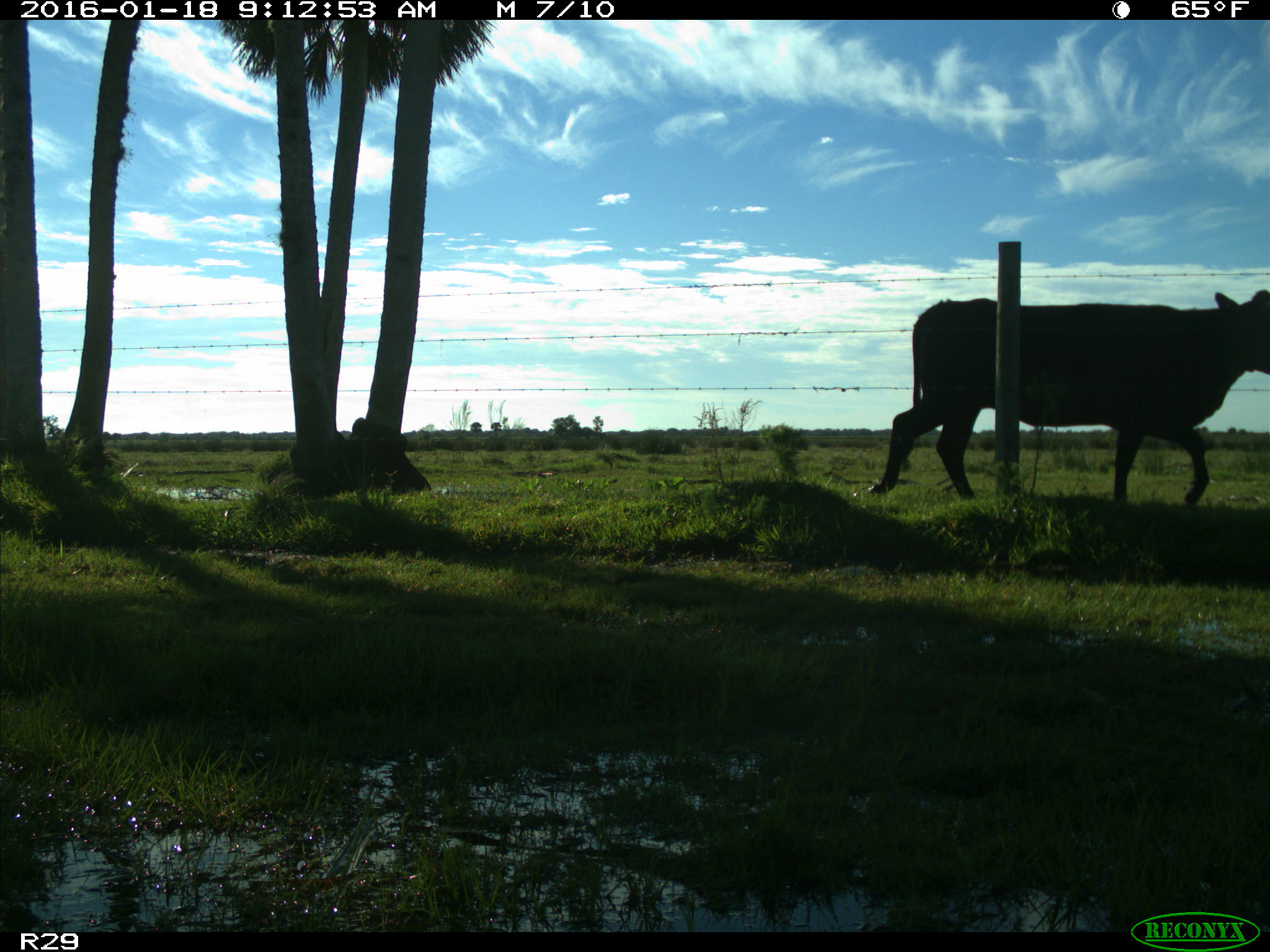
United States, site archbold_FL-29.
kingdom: Animalia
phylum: Chordata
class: Mammalia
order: Artiodactyla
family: Bovidae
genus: Bos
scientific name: Bos taurus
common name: domestic cow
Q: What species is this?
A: Bos taurus (domestic cow).